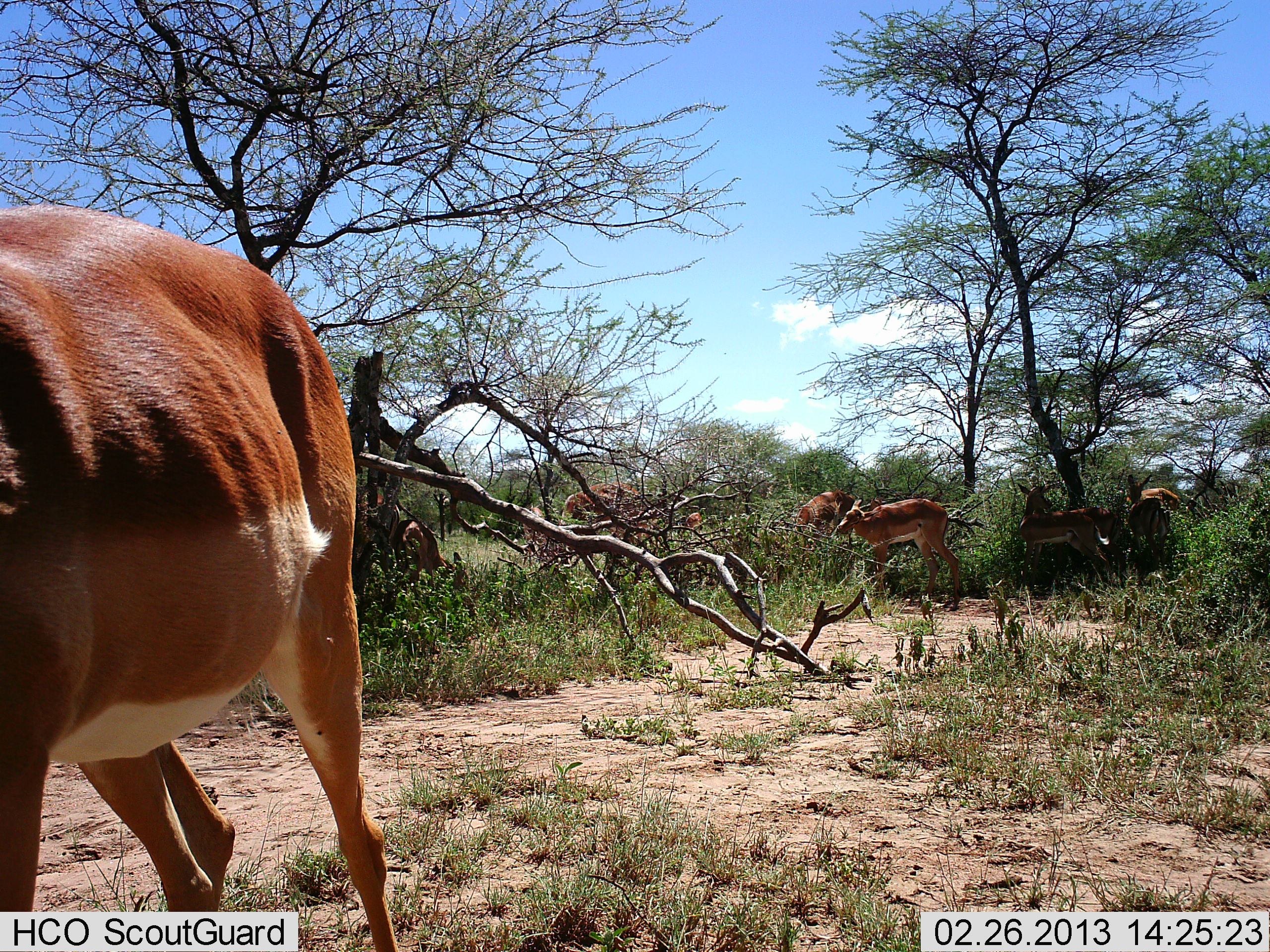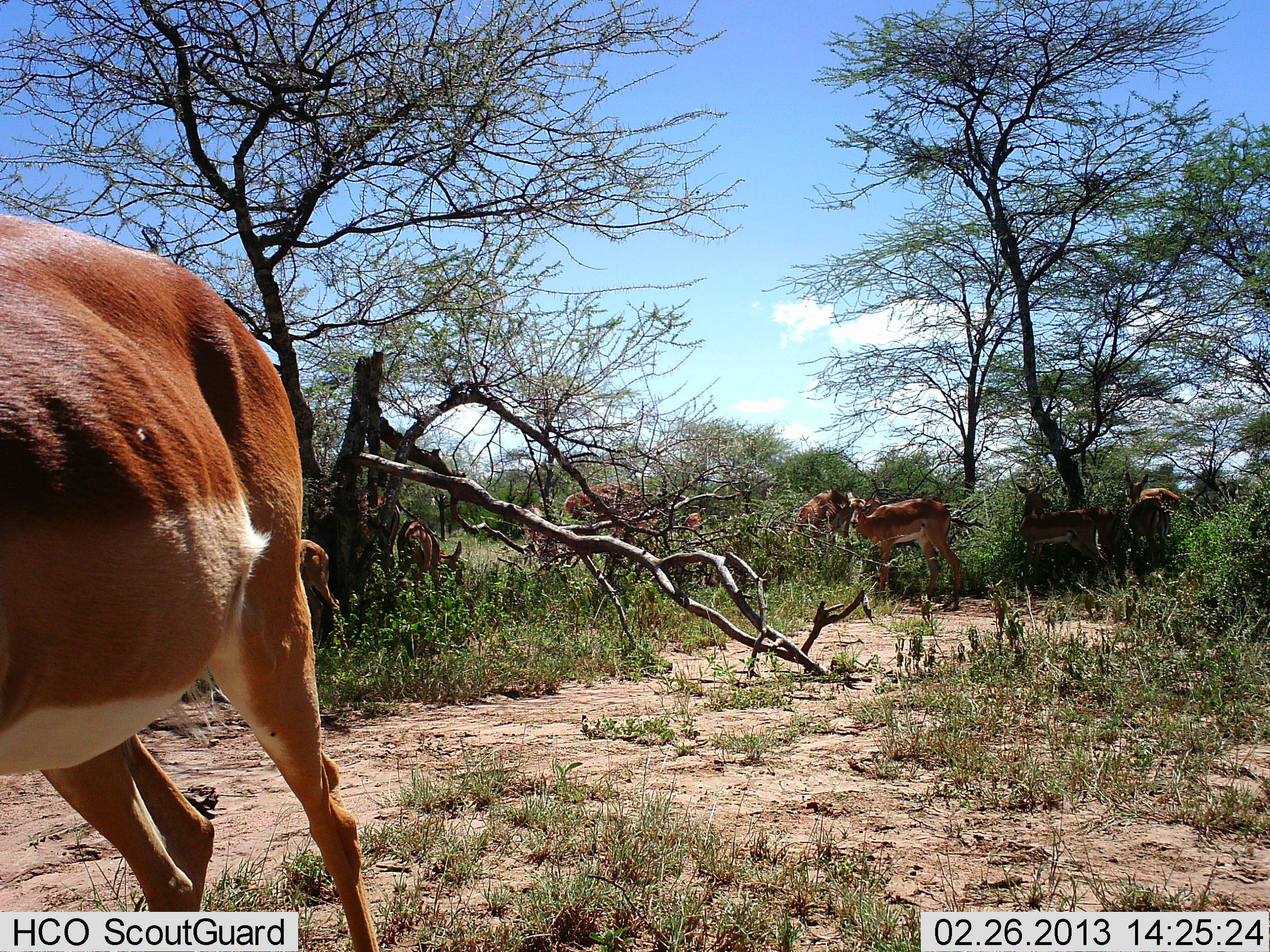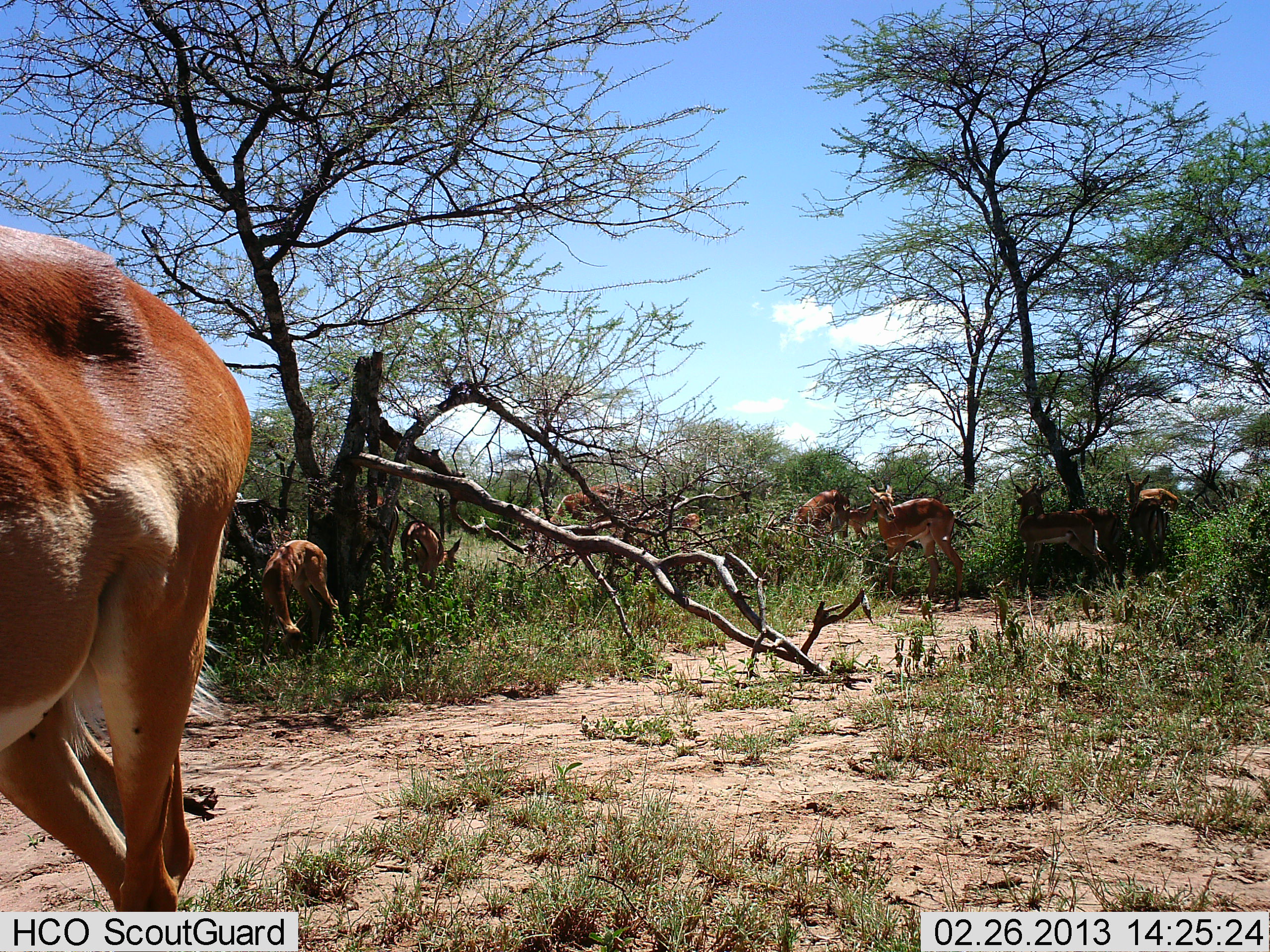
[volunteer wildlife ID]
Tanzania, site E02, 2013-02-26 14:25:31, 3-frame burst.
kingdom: Animalia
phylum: Chordata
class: Mammalia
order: Artiodactyla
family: Bovidae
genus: Aepyceros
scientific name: Aepyceros melampus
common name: impala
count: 9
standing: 80%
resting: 3%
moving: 47%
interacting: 3%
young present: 7%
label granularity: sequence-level